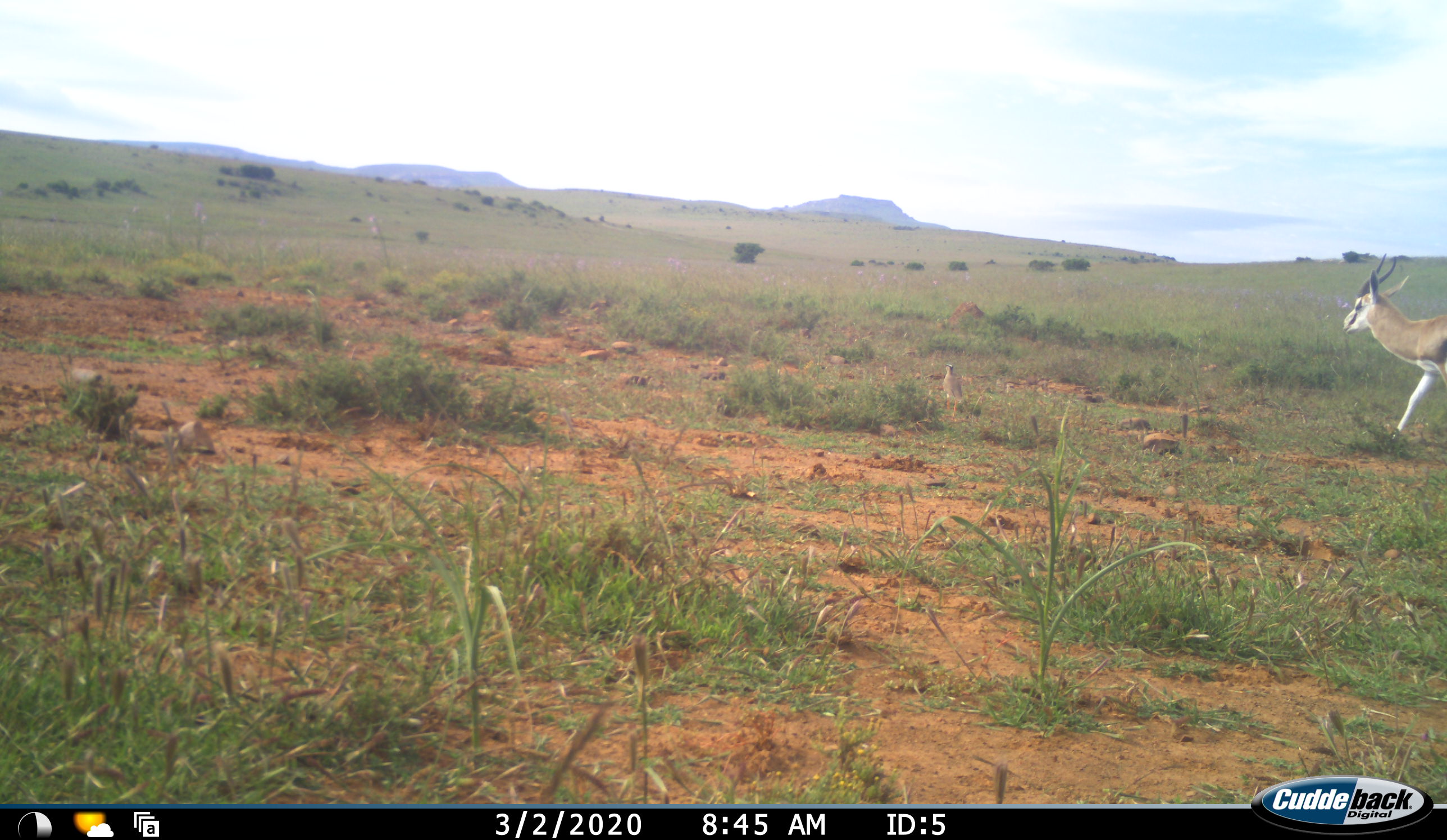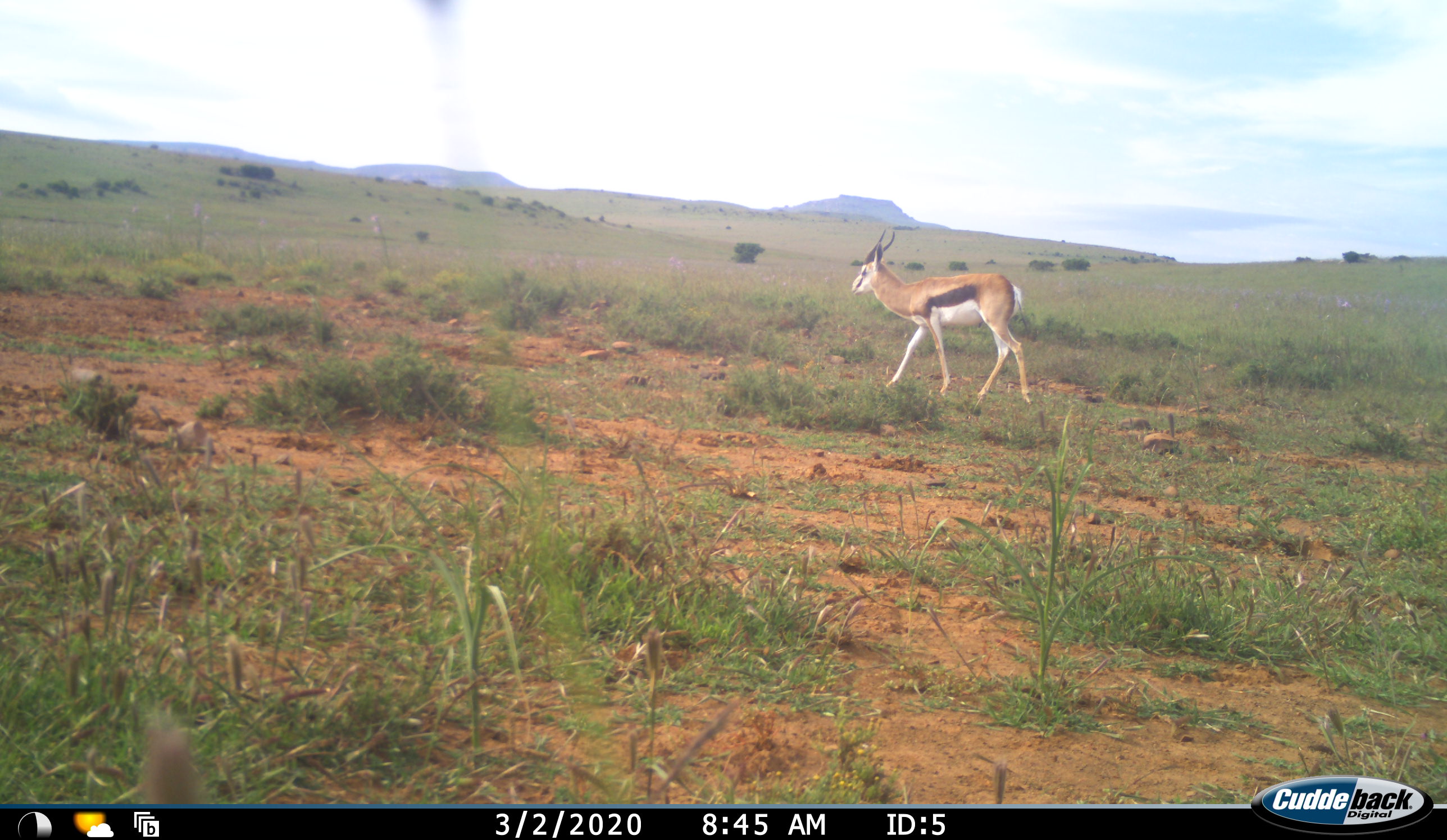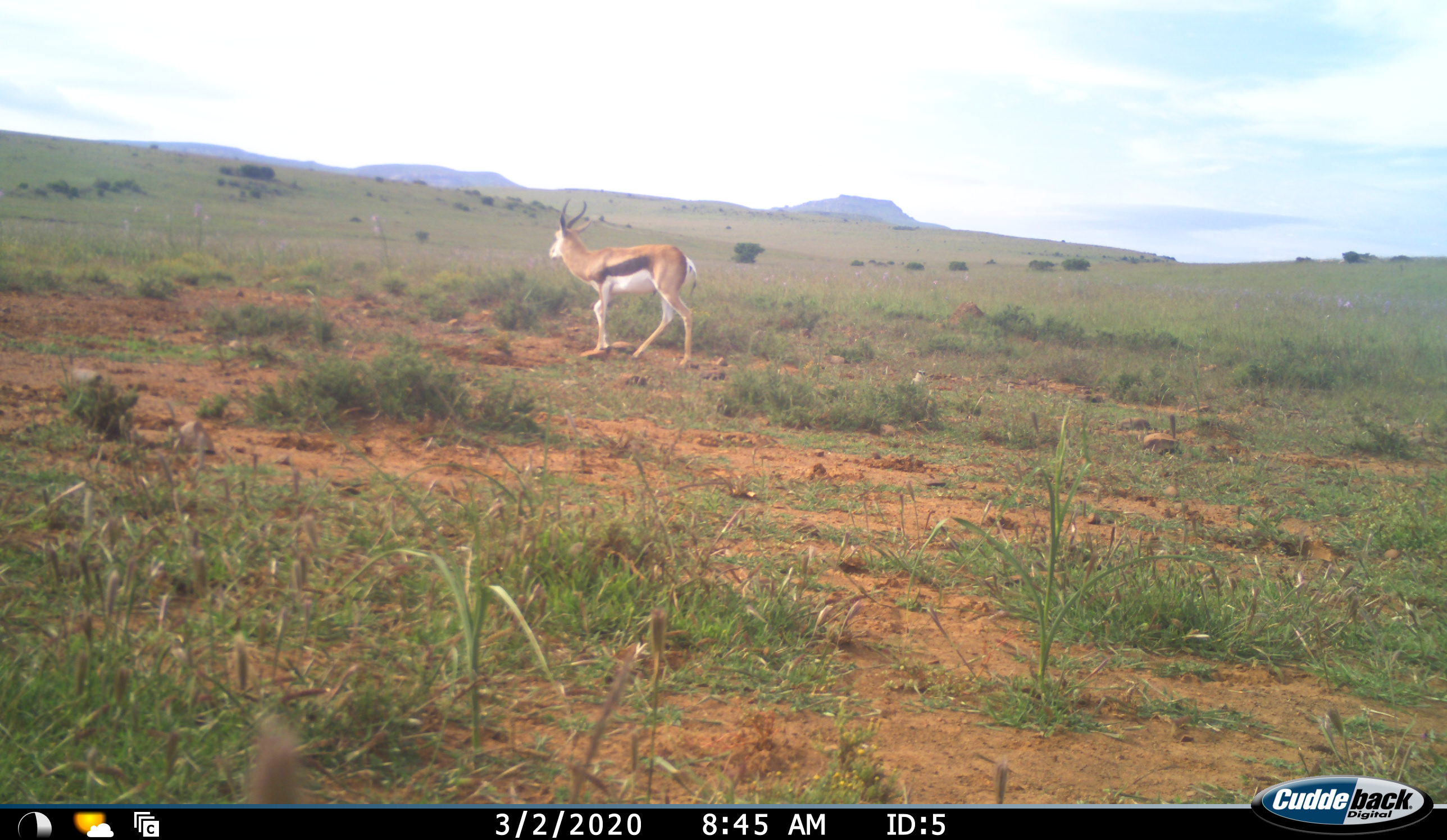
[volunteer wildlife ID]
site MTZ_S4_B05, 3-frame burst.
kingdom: Animalia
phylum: Chordata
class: Mammalia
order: Artiodactyla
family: Bovidae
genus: Antidorcas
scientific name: Antidorcas marsupialis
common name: springbok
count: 1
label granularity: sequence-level